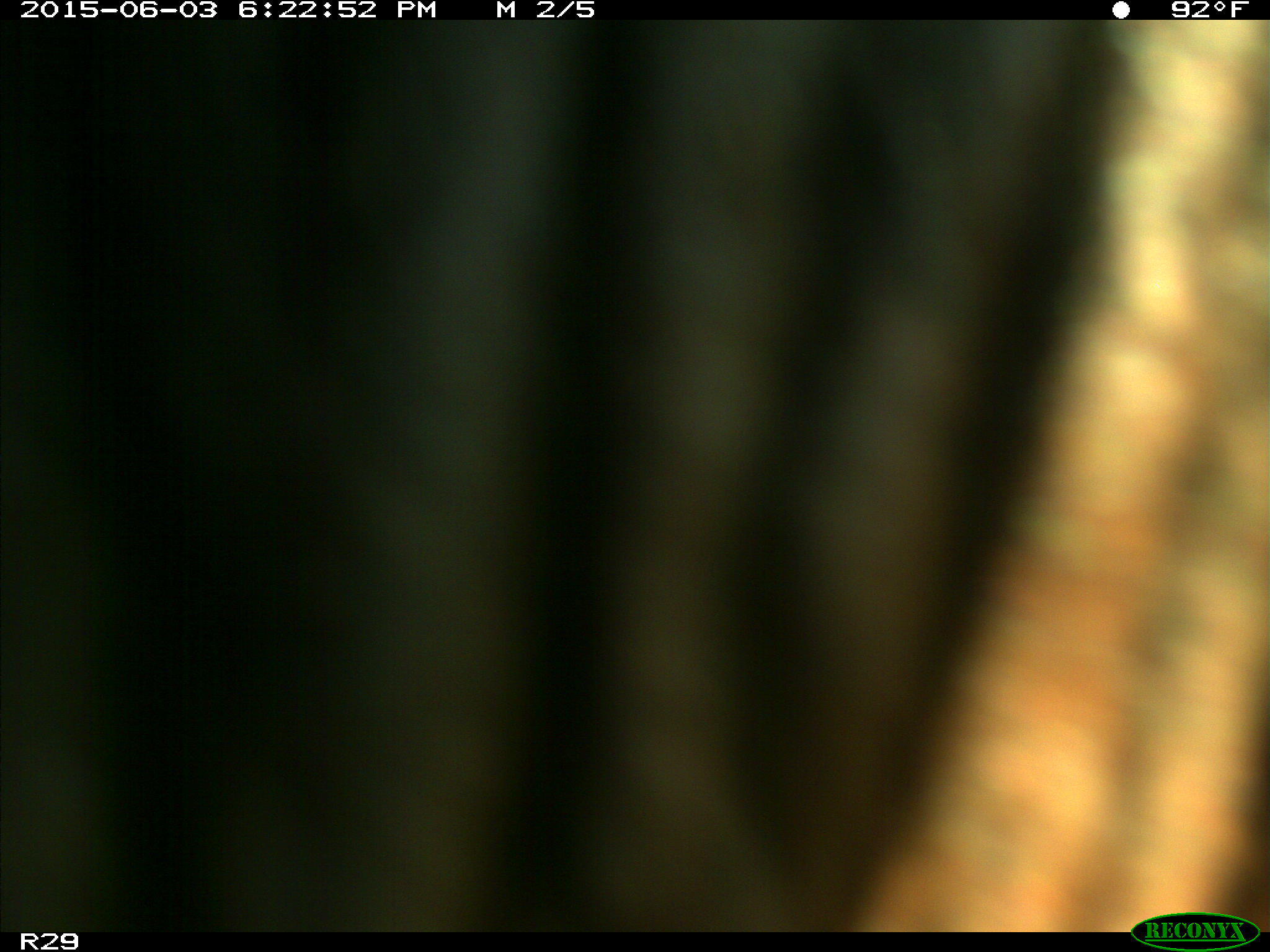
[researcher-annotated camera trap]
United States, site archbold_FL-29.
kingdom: Animalia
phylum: Chordata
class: Mammalia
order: Artiodactyla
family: Bovidae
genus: Bos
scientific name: Bos taurus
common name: domestic cow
Bos taurus (domestic cow).